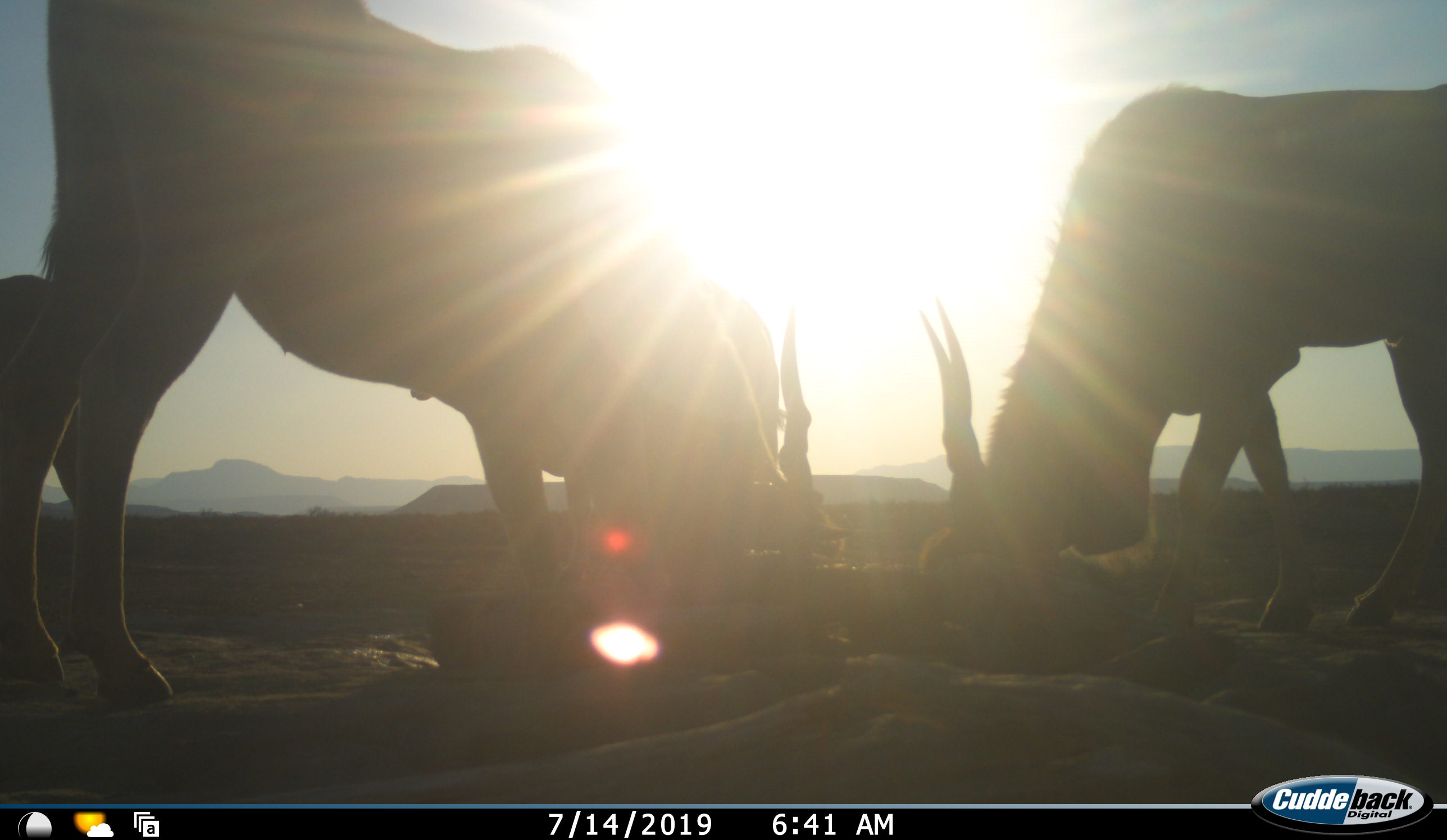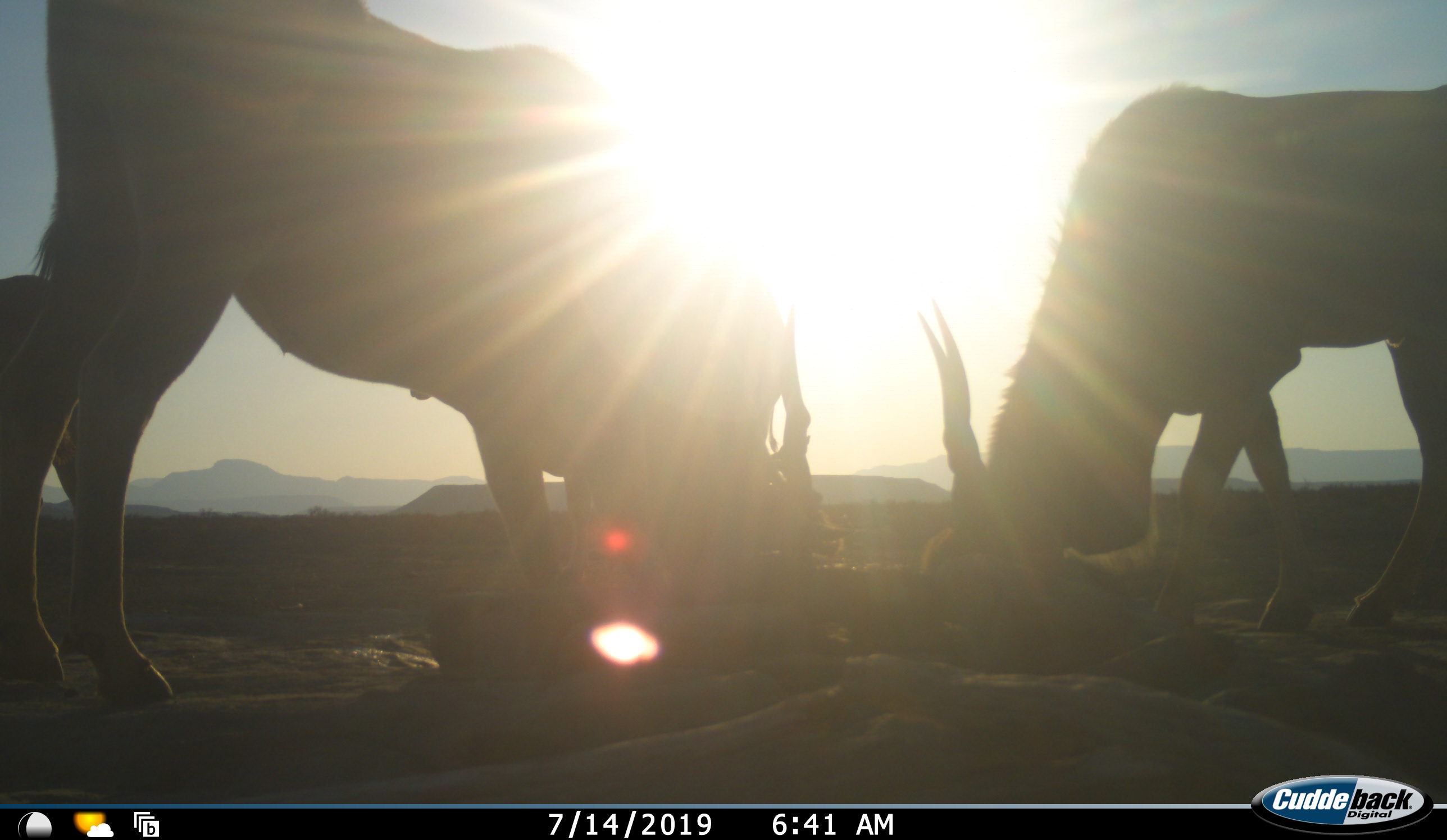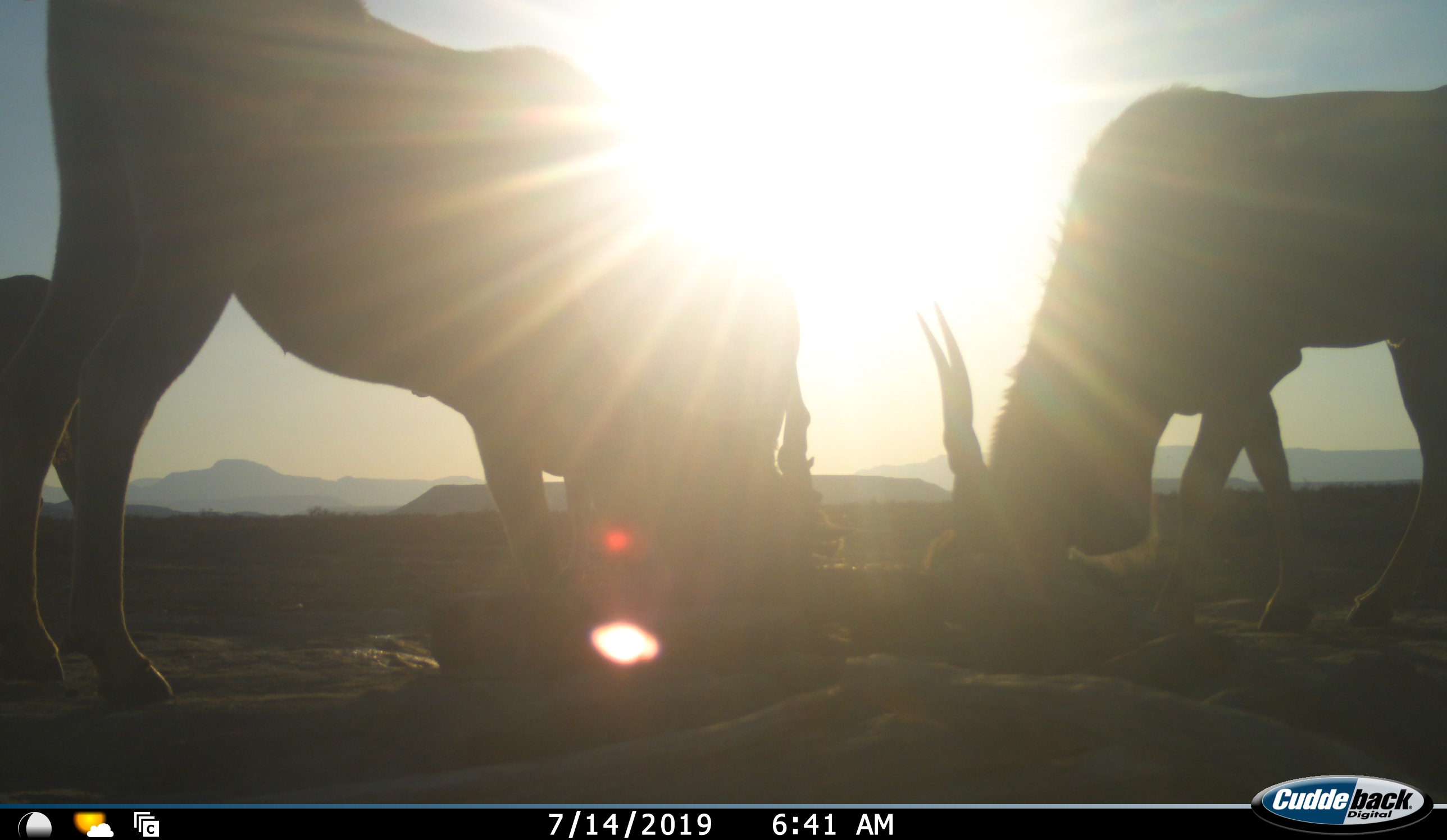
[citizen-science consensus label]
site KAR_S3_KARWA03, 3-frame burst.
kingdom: Animalia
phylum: Chordata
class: Mammalia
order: Artiodactyla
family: Bovidae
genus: Tragelaphus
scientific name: Tragelaphus oryx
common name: eland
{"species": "eland (Tragelaphus oryx)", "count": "3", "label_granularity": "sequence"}